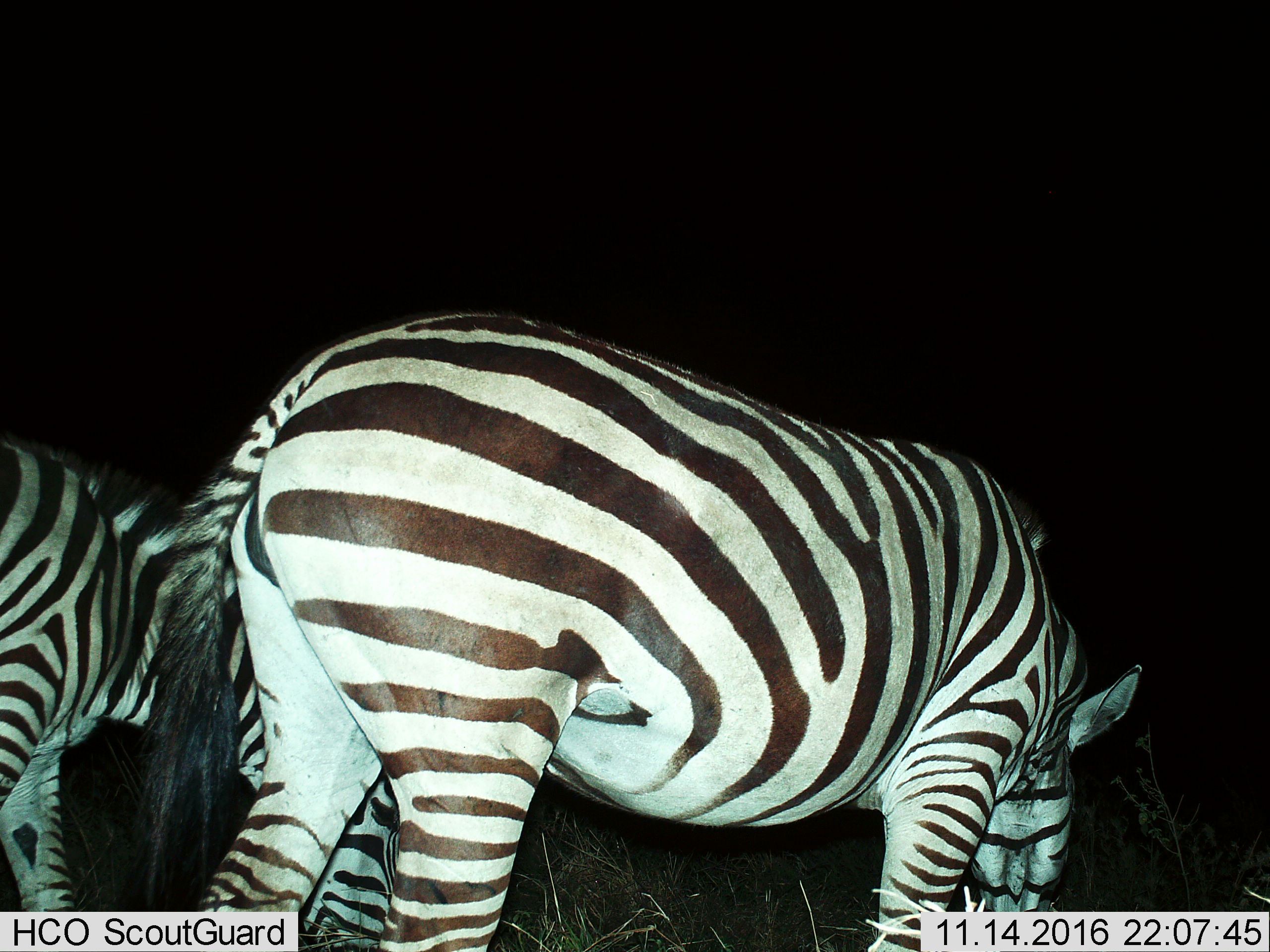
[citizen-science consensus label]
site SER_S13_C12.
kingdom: Animalia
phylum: Chordata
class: Mammalia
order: Perissodactyla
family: Equidae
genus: Equus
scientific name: Equus quagga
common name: plains zebra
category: zebraplains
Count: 2.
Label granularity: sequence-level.